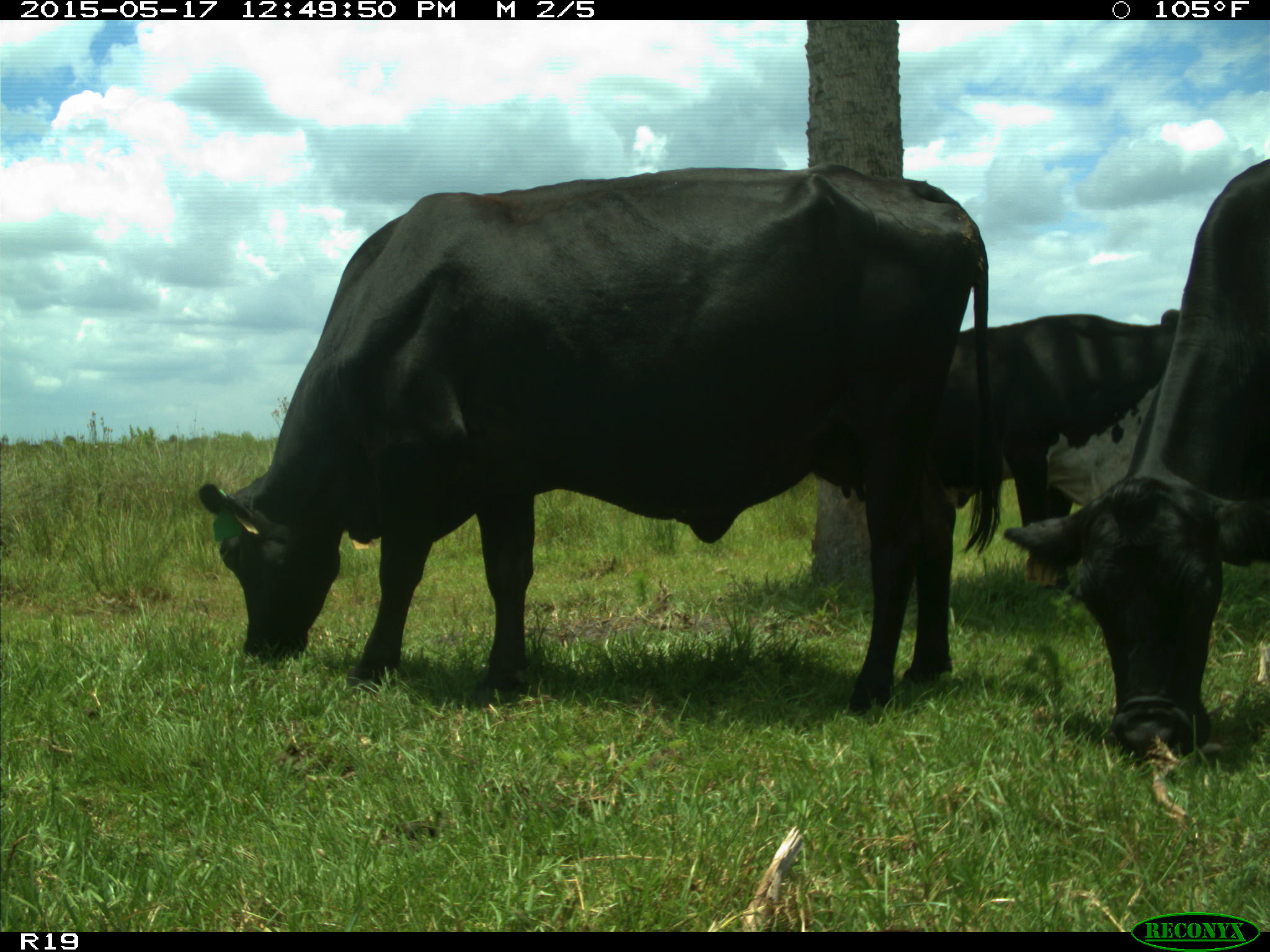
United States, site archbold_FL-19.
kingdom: Animalia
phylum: Chordata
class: Mammalia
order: Artiodactyla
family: Bovidae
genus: Bos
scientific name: Bos taurus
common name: domestic cow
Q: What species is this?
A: Bos taurus (domestic cow).